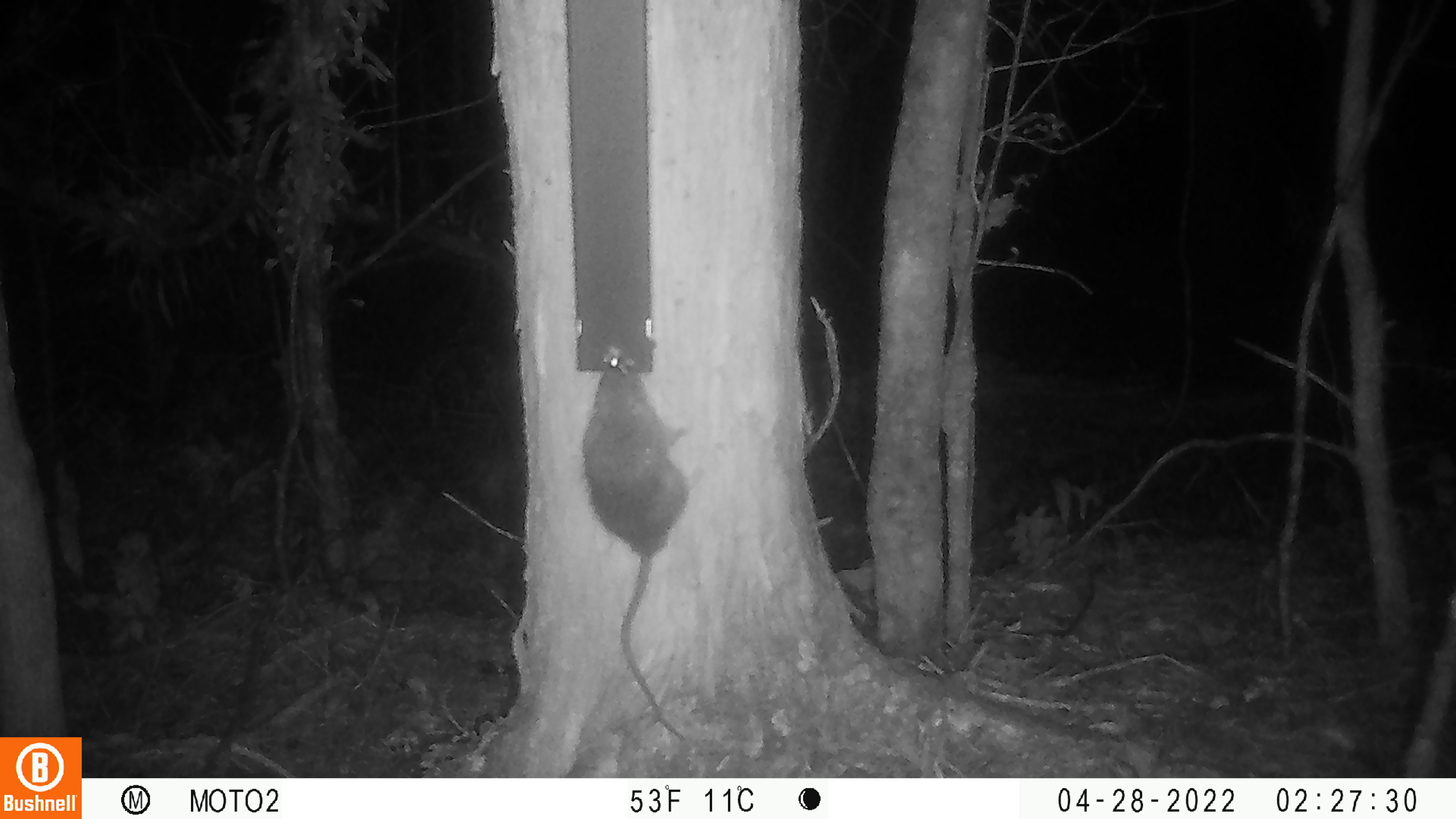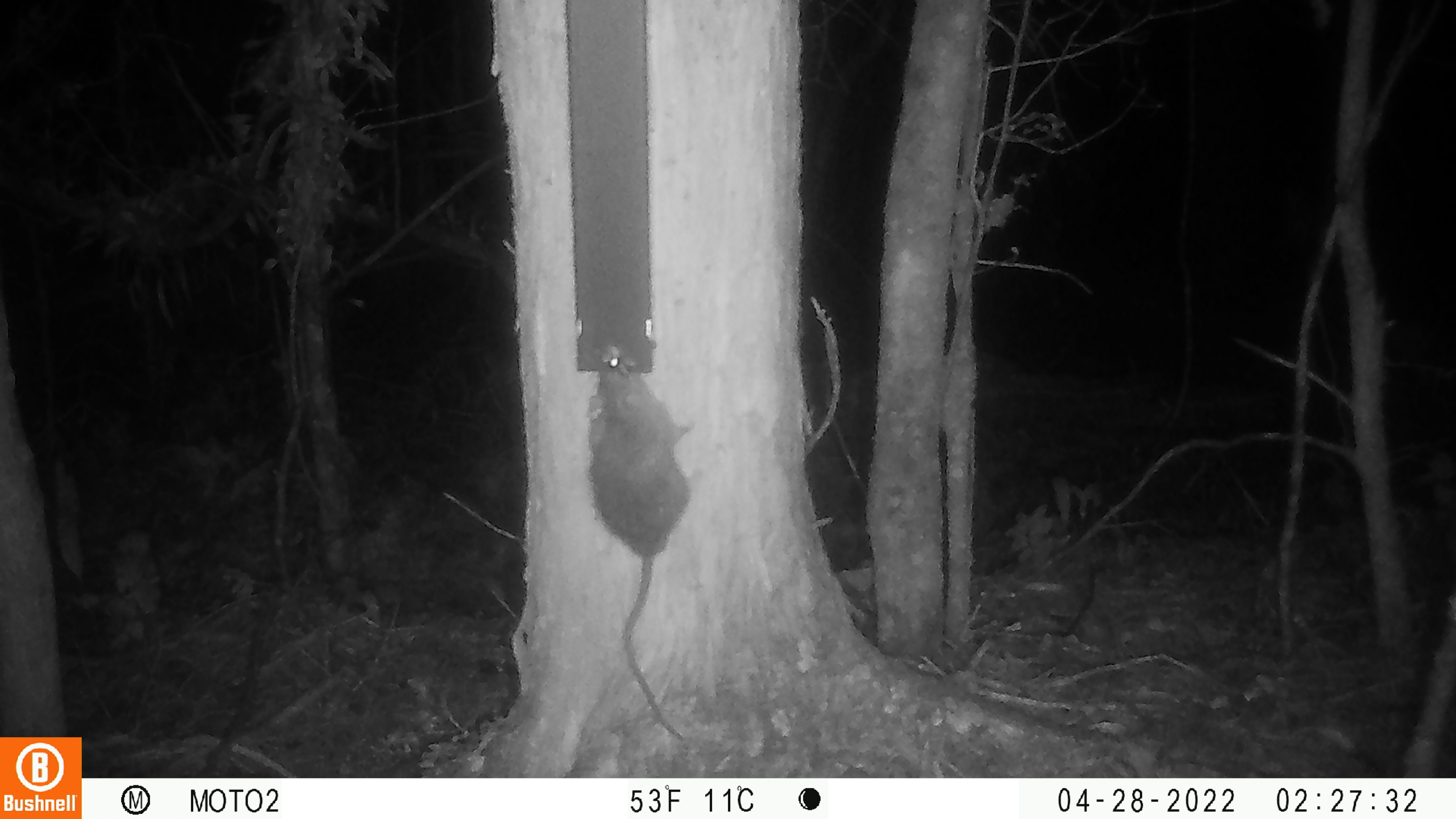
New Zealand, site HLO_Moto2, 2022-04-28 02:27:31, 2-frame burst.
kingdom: Animalia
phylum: Chordata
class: Mammalia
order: Rodentia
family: Muridae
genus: Rattus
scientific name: Rattus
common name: rat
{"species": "rat (Rattus)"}